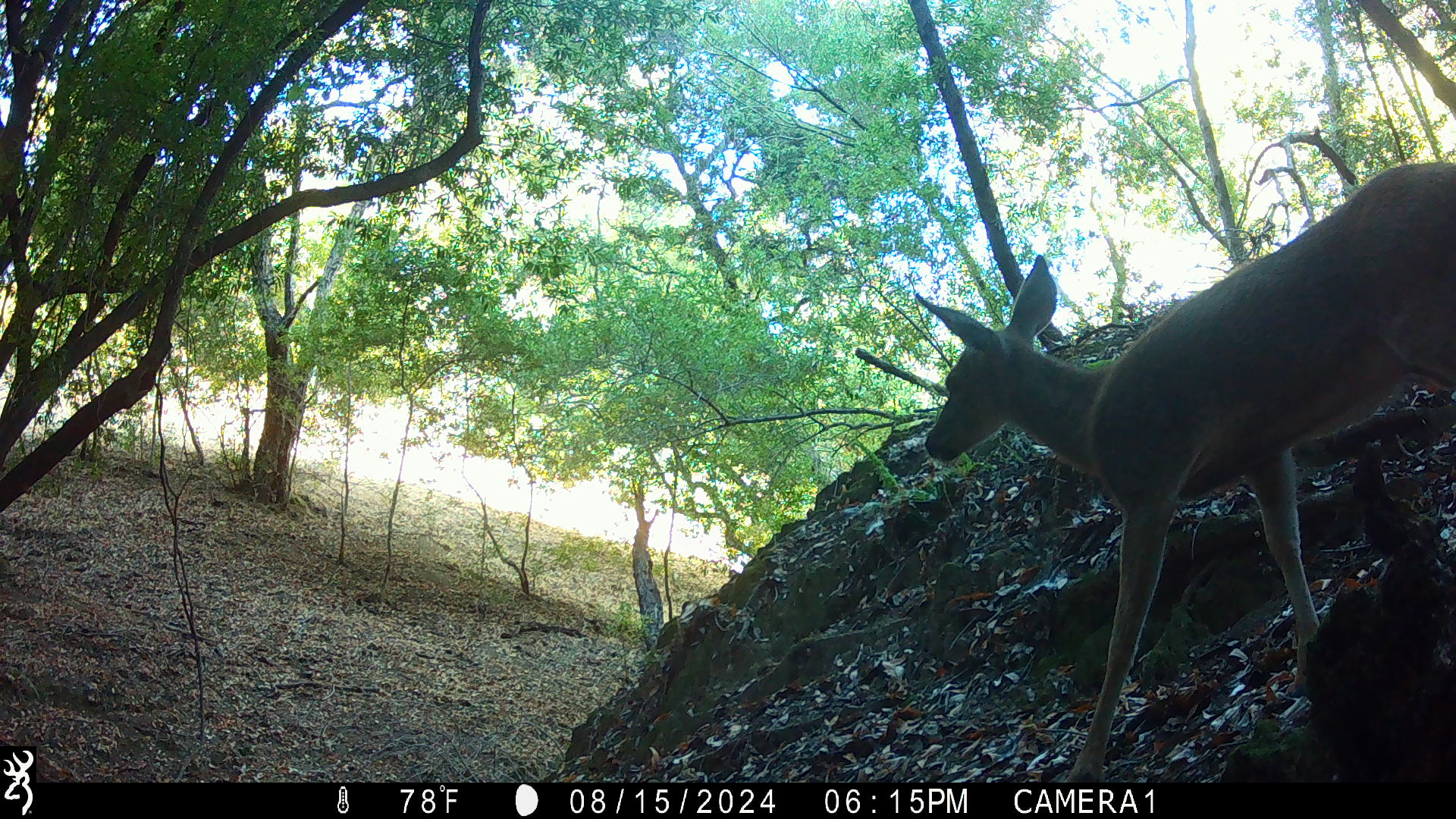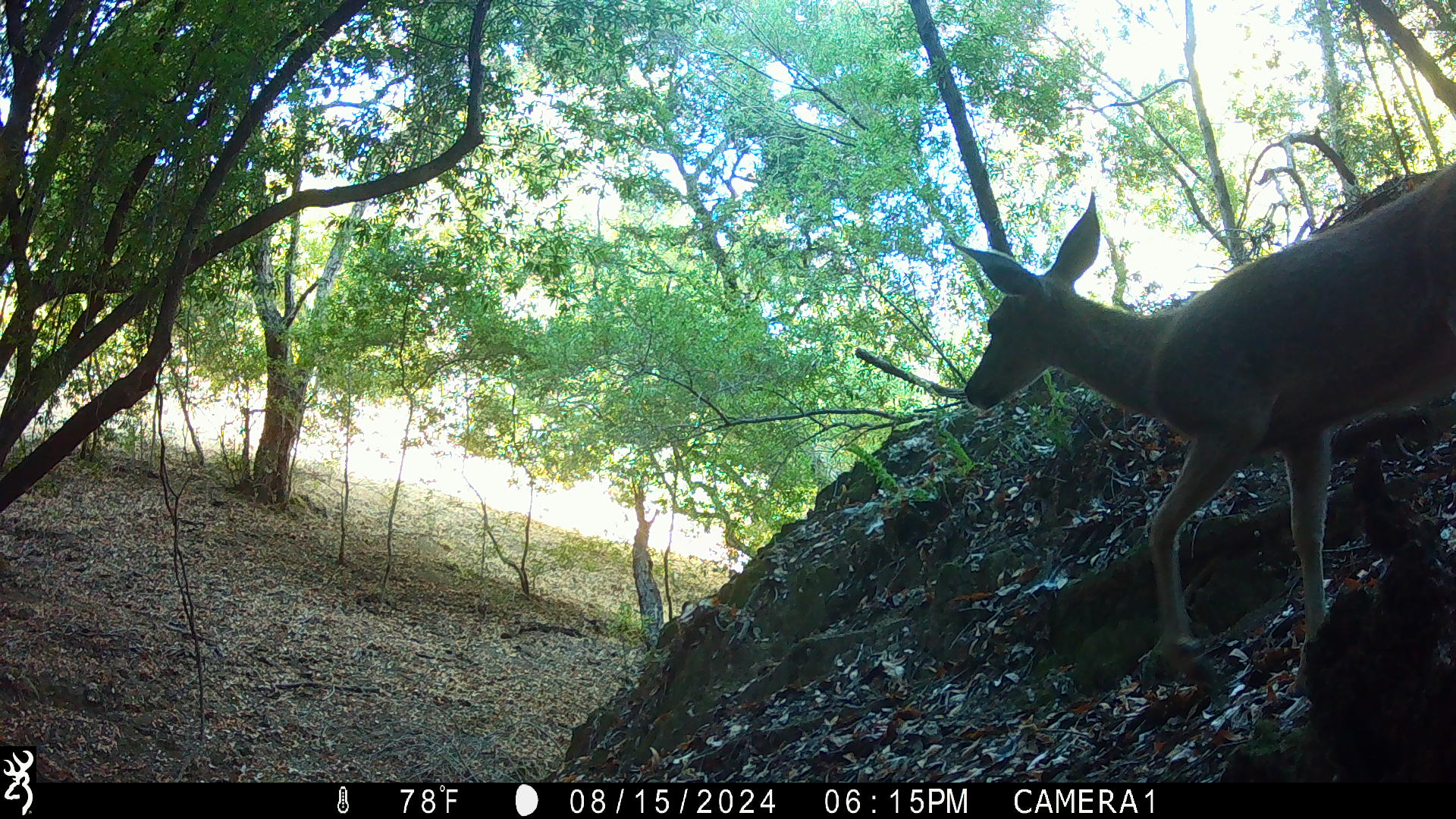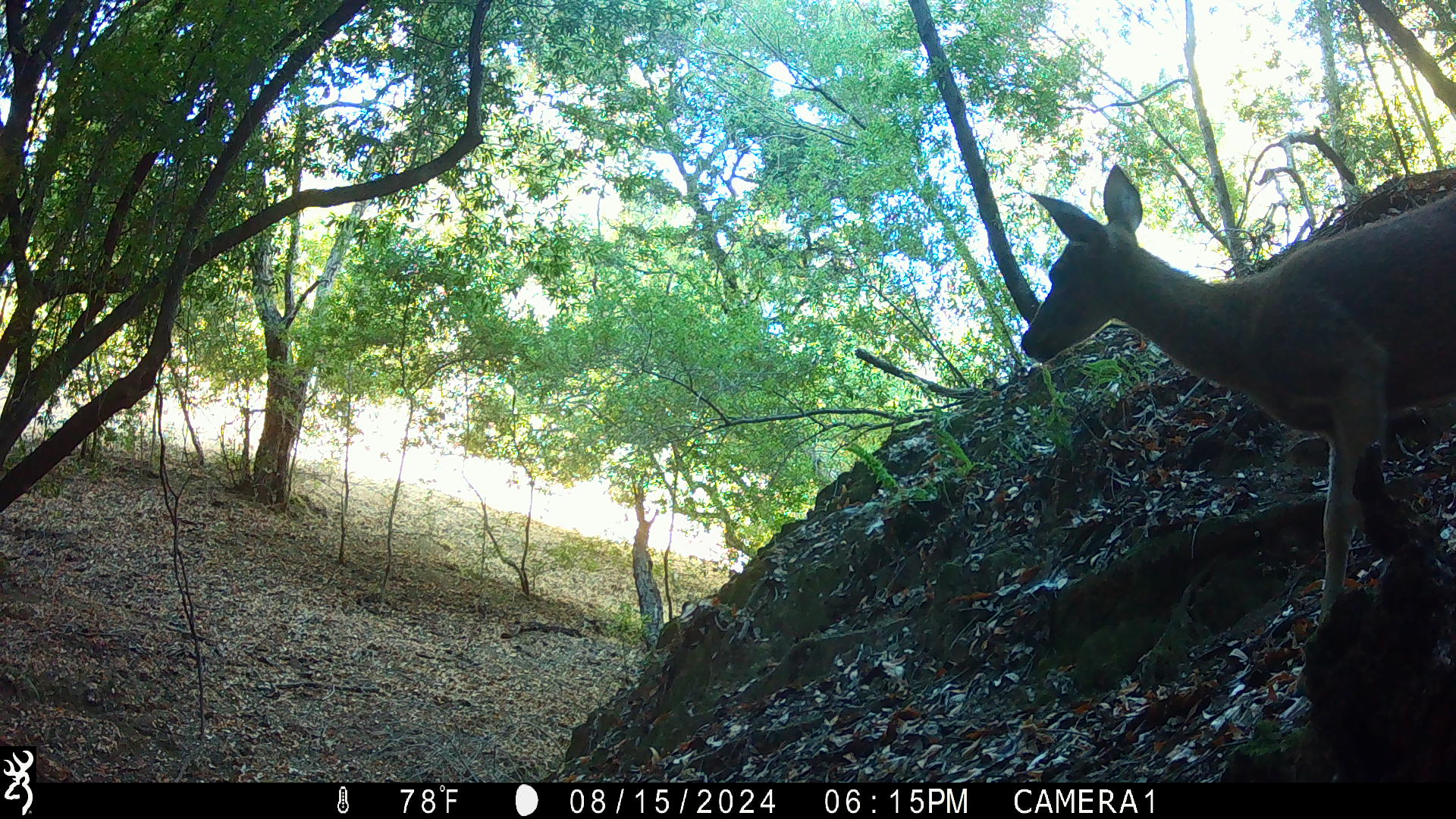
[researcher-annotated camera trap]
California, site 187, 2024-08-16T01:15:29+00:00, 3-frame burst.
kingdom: Animalia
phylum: Chordata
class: Mammalia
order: Artiodactyla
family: Cervidae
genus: Odocoileus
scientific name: Odocoileus hemionus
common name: mule deer